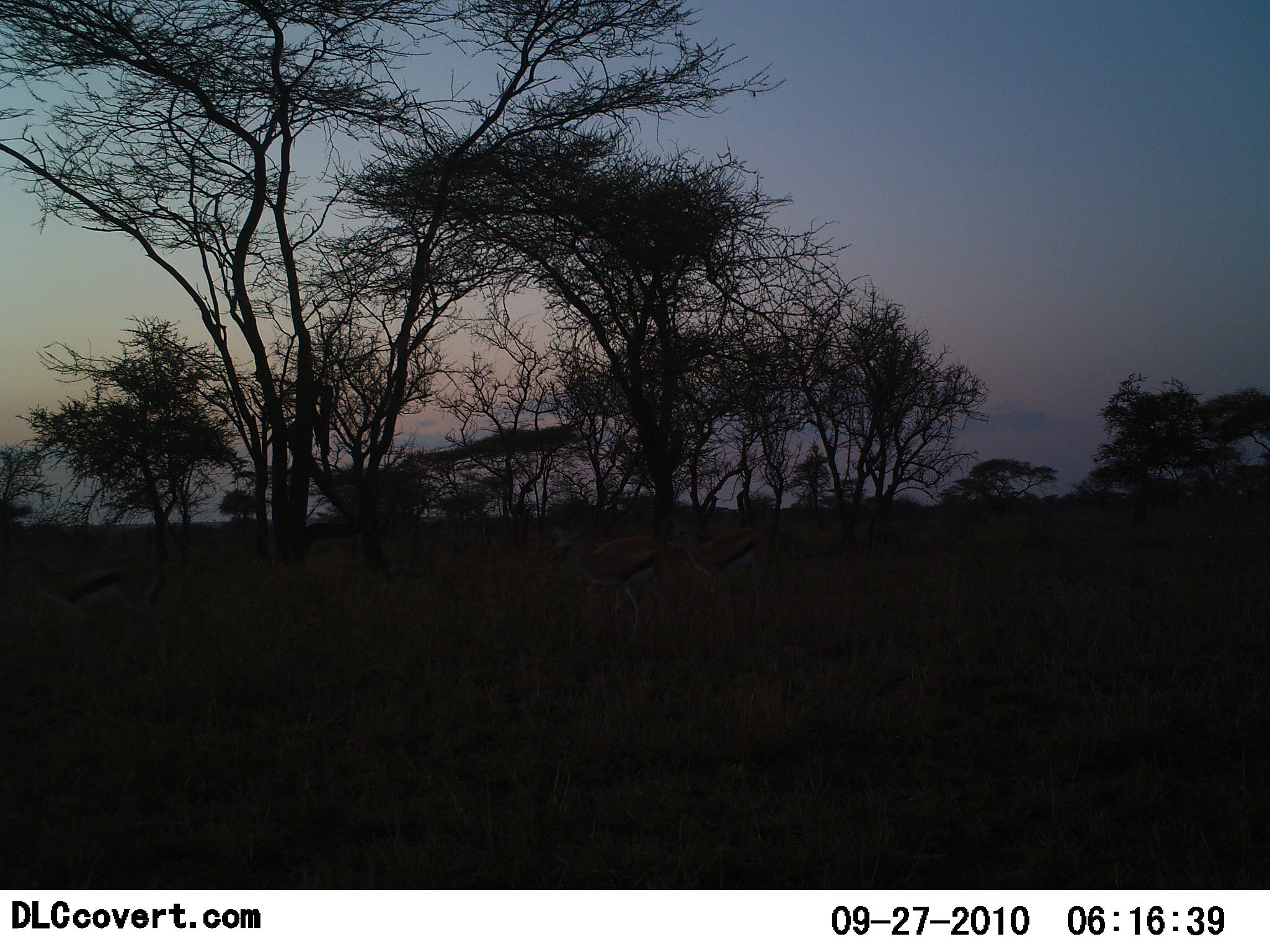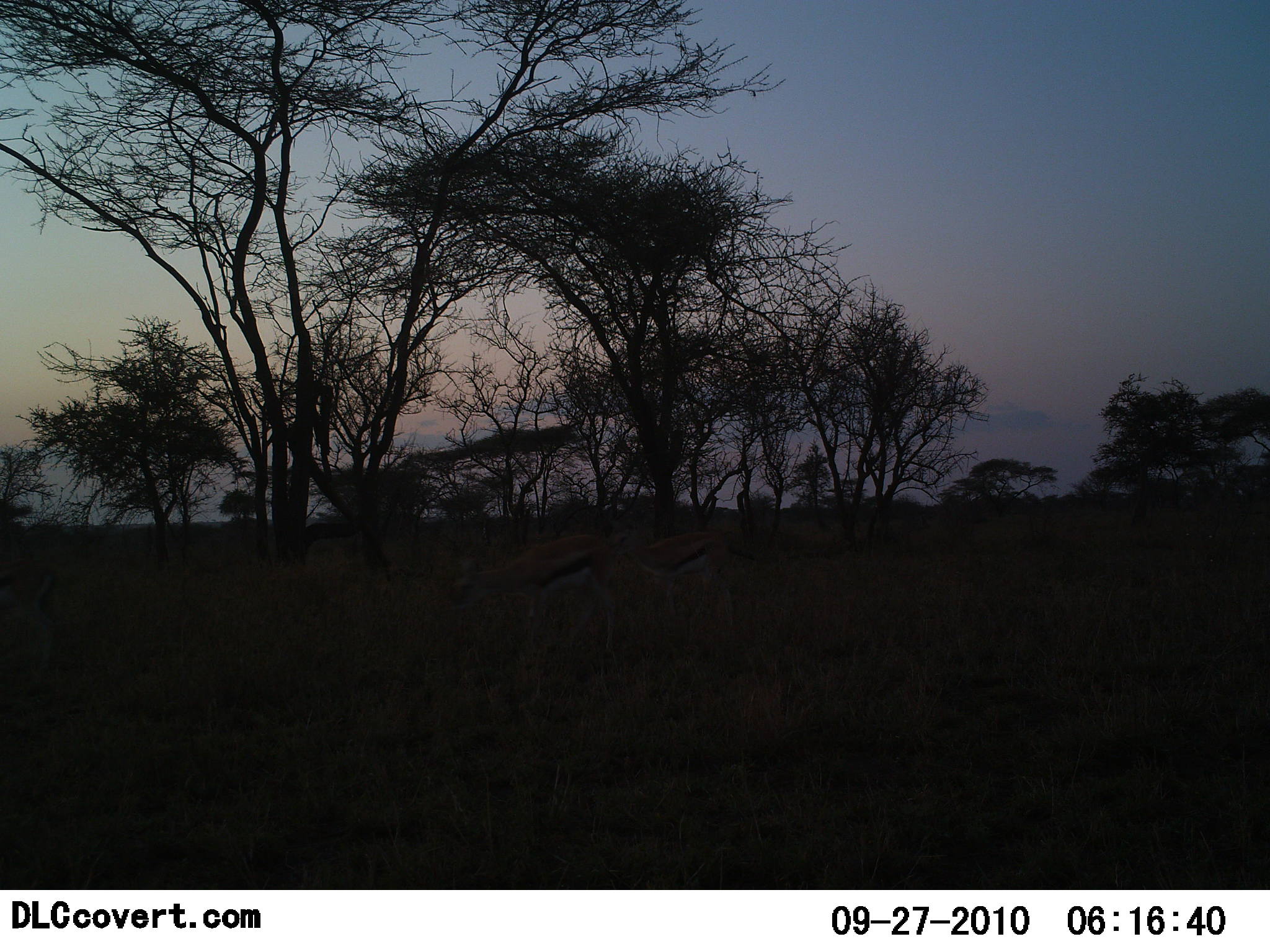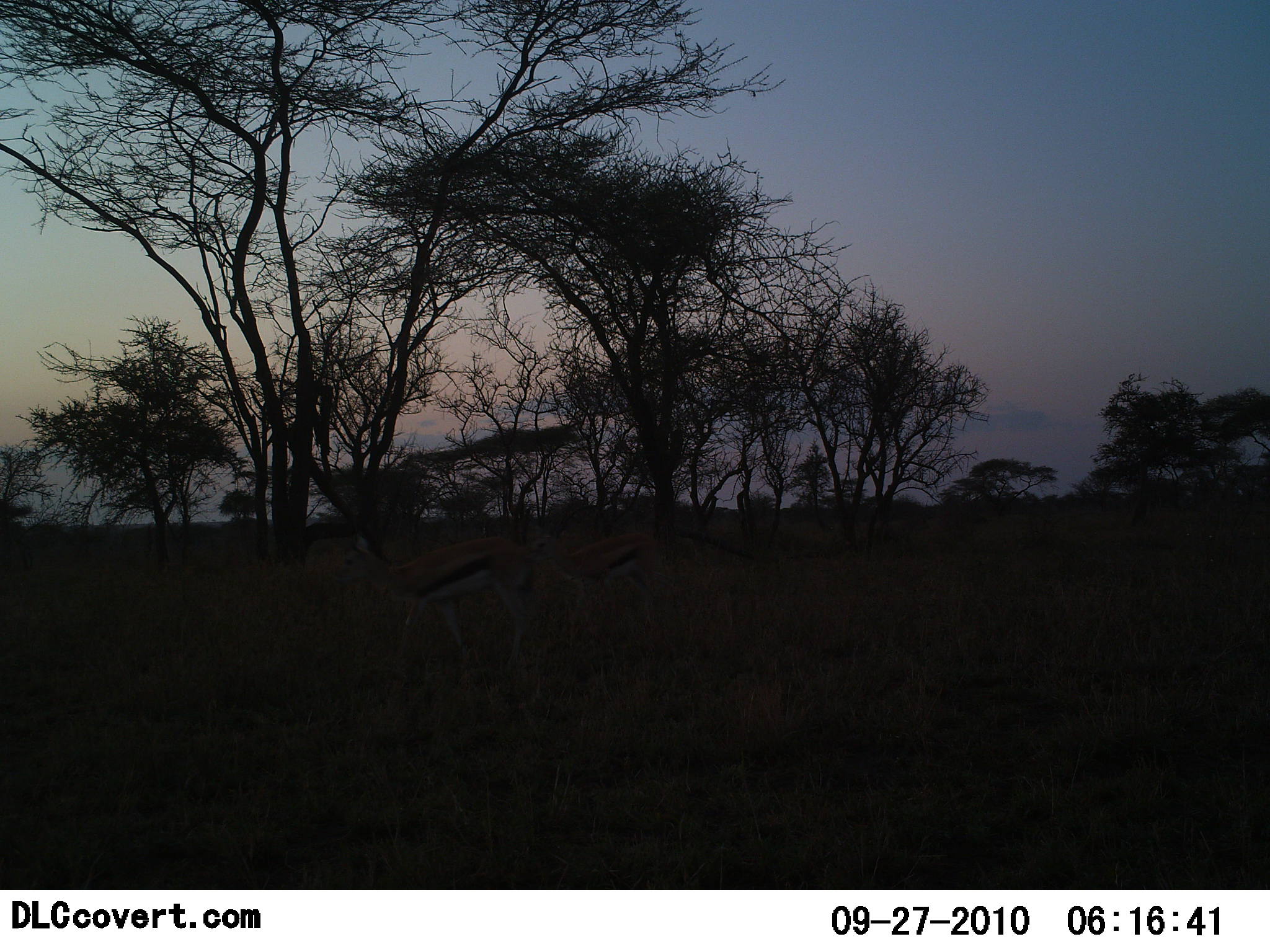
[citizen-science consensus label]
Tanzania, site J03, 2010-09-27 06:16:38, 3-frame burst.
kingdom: Animalia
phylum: Chordata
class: Mammalia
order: Artiodactyla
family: Bovidae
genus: Eudorcas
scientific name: Eudorcas thomsonii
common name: thomson's gazelle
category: gazellethomsons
Gazellethomsons (thomson's gazelle) (Eudorcas thomsonii), count 3. Behavior (volunteer vote fractions): standing 0%, resting 0%, moving 100%, interacting 0%. Young present (vote fraction): 0%. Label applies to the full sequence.